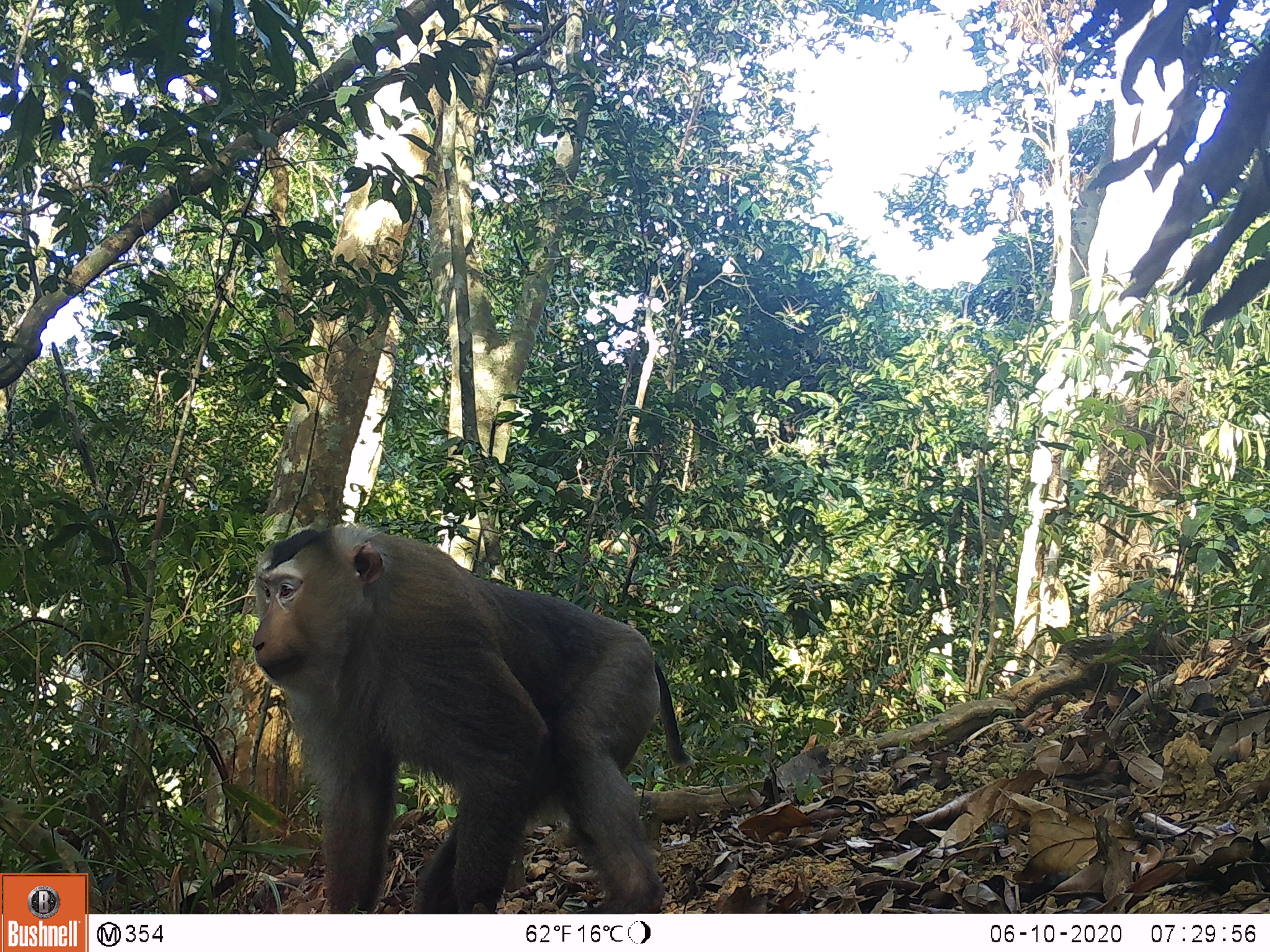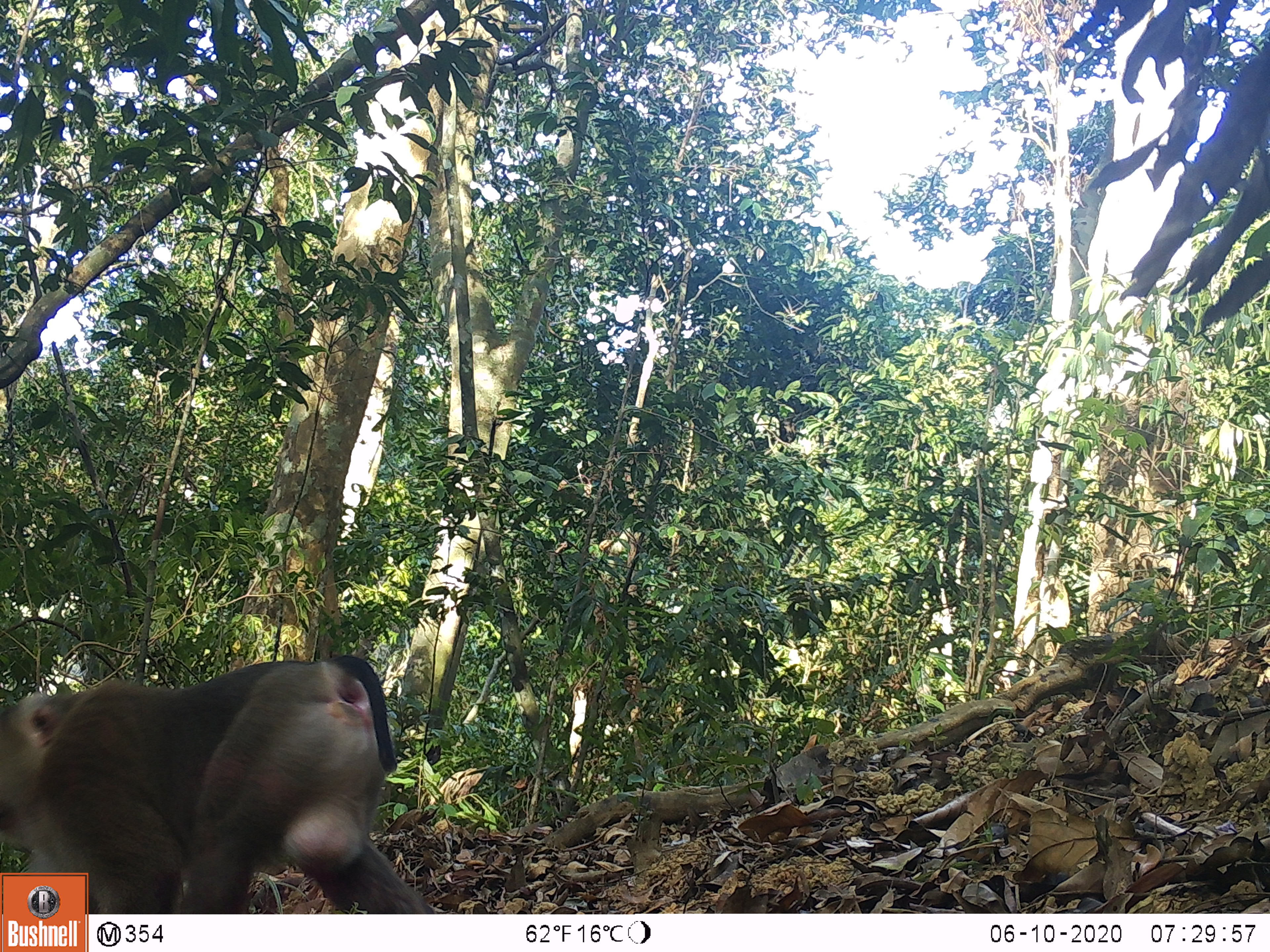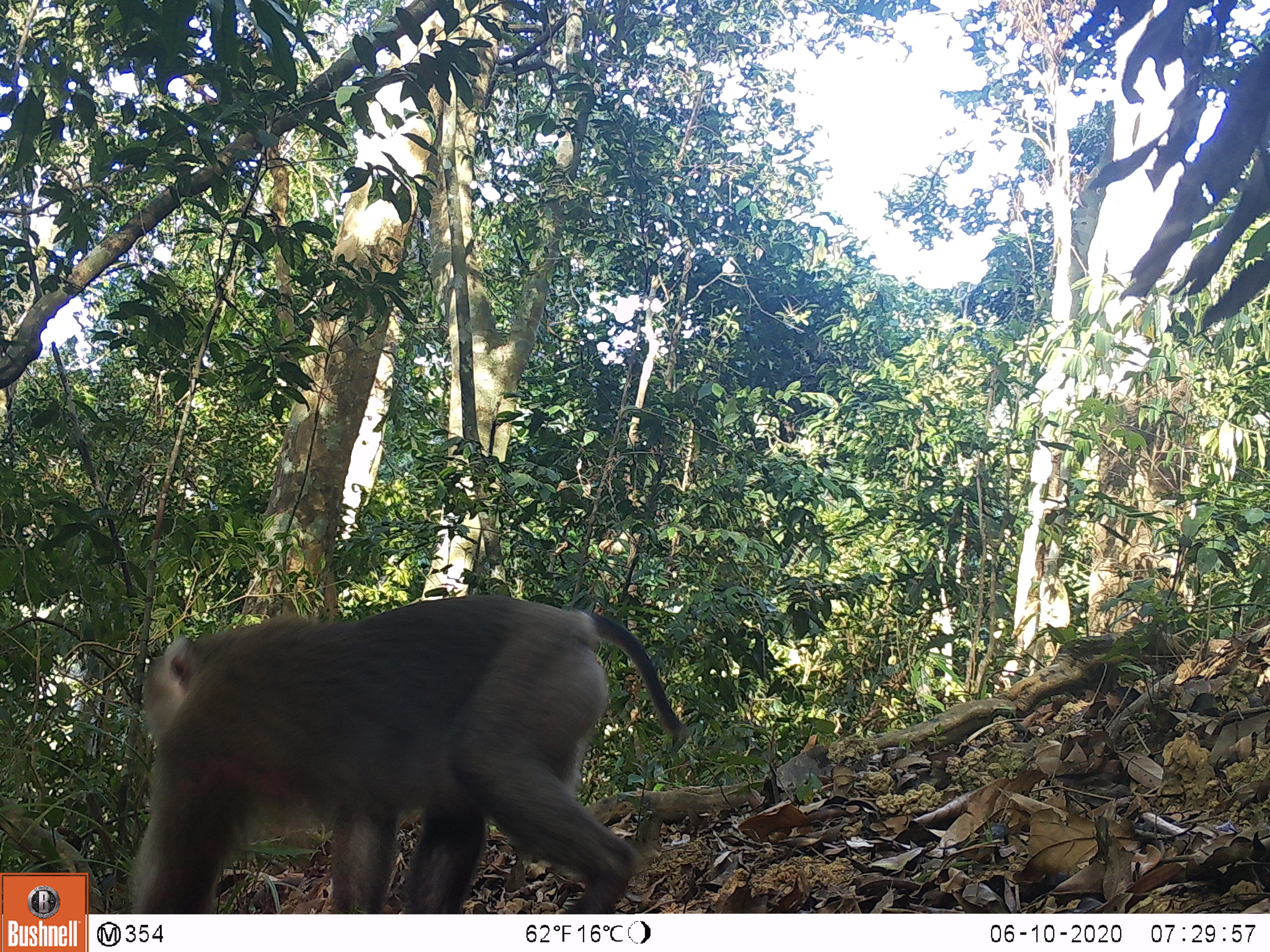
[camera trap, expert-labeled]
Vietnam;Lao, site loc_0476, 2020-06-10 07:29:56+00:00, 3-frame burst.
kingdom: Animalia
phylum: Chordata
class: Mammalia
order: Primates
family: Cercopithecidae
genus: Macaca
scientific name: Macaca nemestrina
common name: pig-tailed macaque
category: pig tailed macaque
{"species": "pig tailed macaque (pig-tailed macaque) (Macaca nemestrina)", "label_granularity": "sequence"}